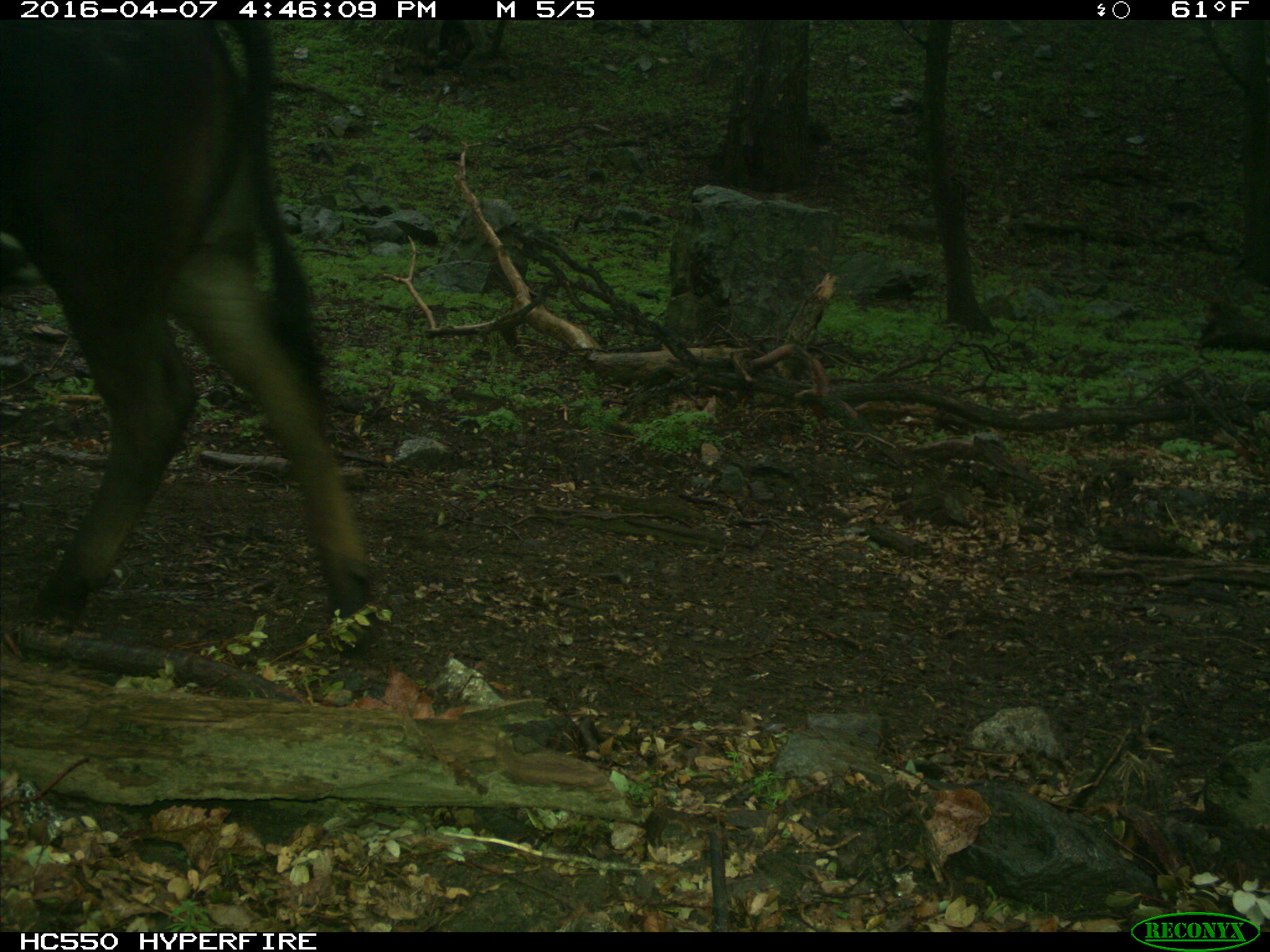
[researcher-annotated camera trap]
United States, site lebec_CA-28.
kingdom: Animalia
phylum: Chordata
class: Mammalia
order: Artiodactyla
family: Bovidae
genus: Bos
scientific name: Bos taurus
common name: domestic cow